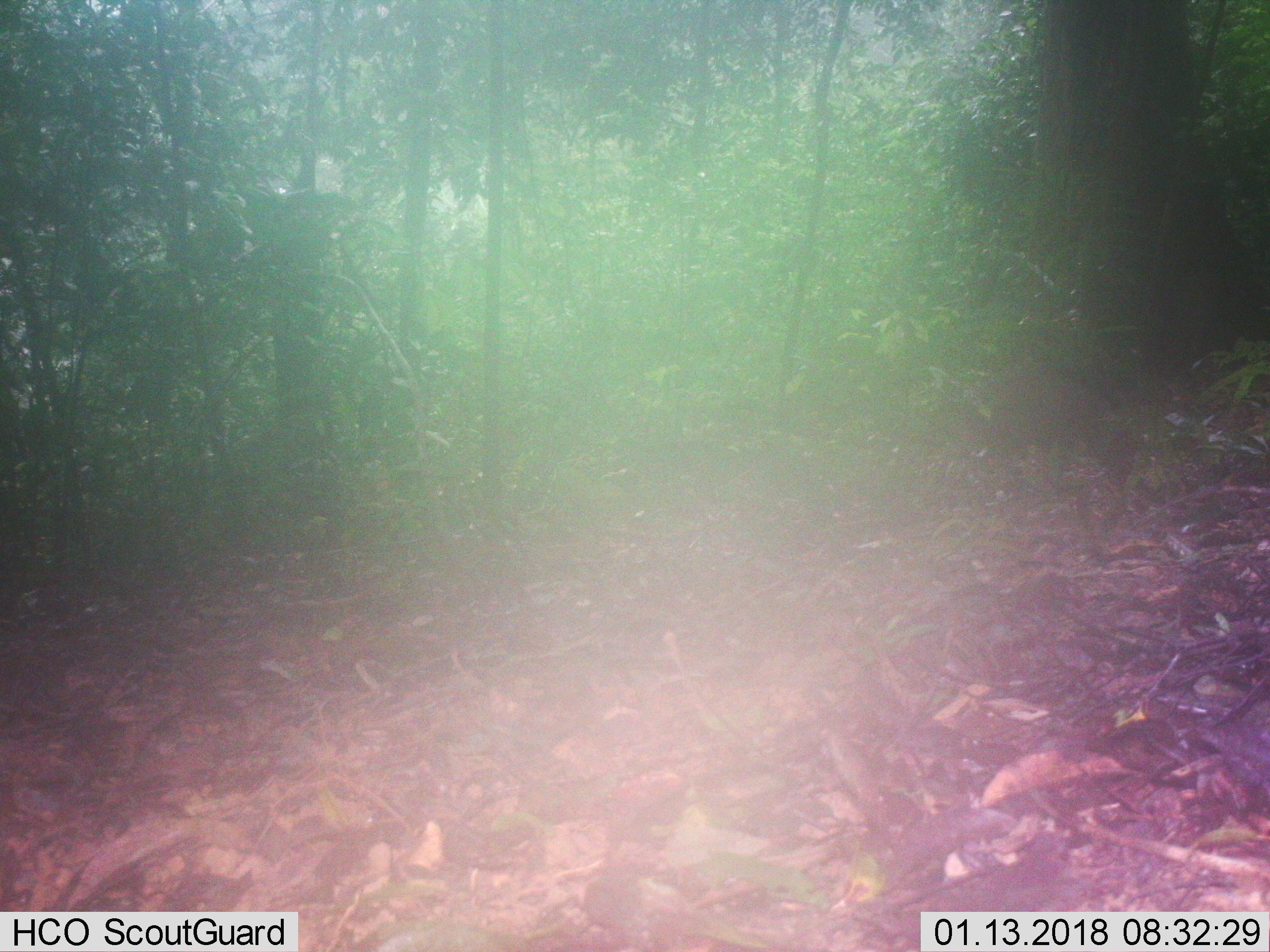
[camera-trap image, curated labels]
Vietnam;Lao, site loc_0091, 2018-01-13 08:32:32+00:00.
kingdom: Animalia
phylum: Chordata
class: Mammalia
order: Artiodactyla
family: Suidae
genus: Sus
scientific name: Sus scrofa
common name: eurasian wild pig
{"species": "eurasian wild pig (Sus scrofa)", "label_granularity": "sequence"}